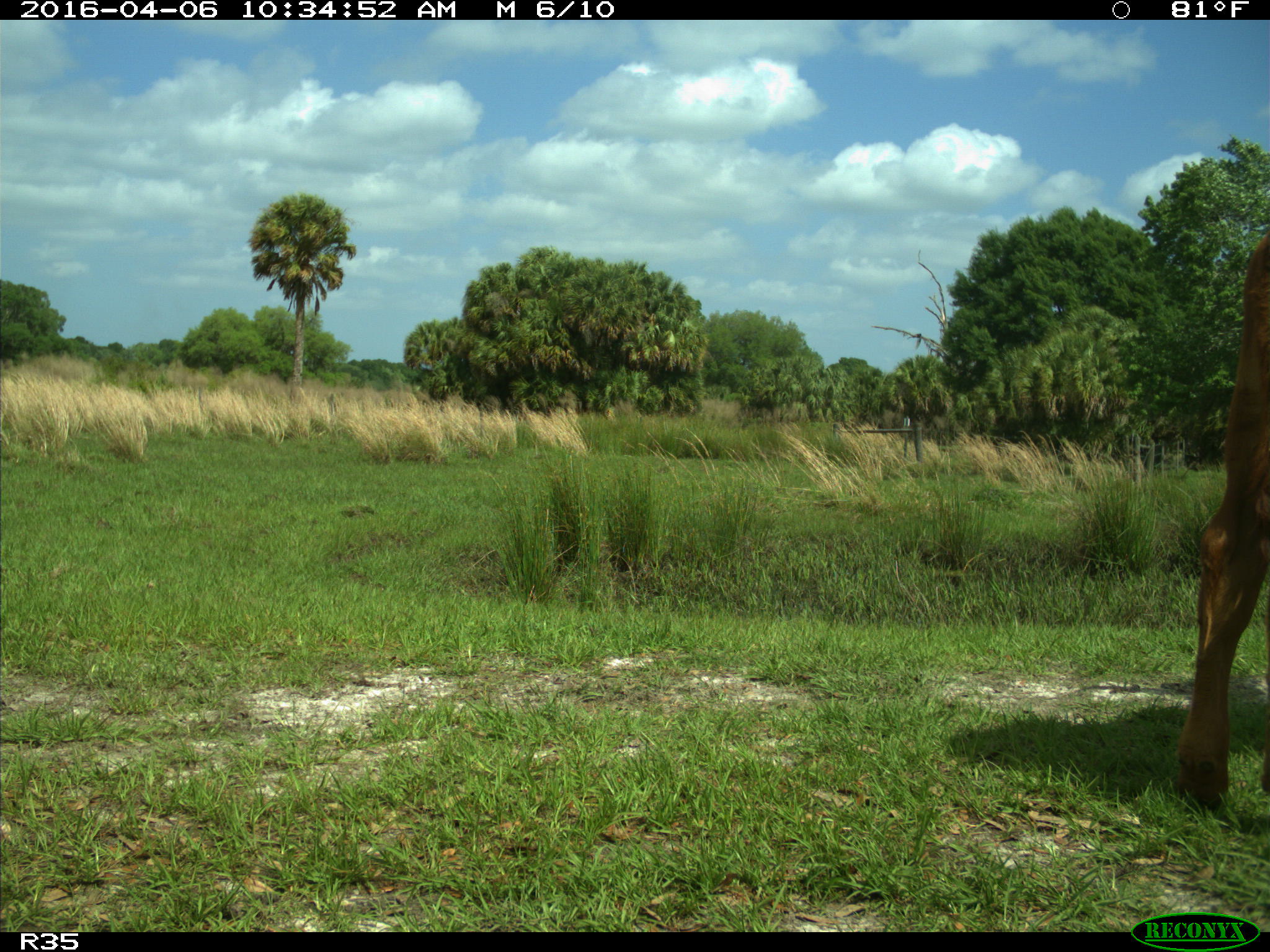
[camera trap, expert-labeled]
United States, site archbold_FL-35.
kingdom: Animalia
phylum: Chordata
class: Mammalia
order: Artiodactyla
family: Bovidae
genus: Bos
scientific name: Bos taurus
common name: domestic cow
Bos taurus (domestic cow).